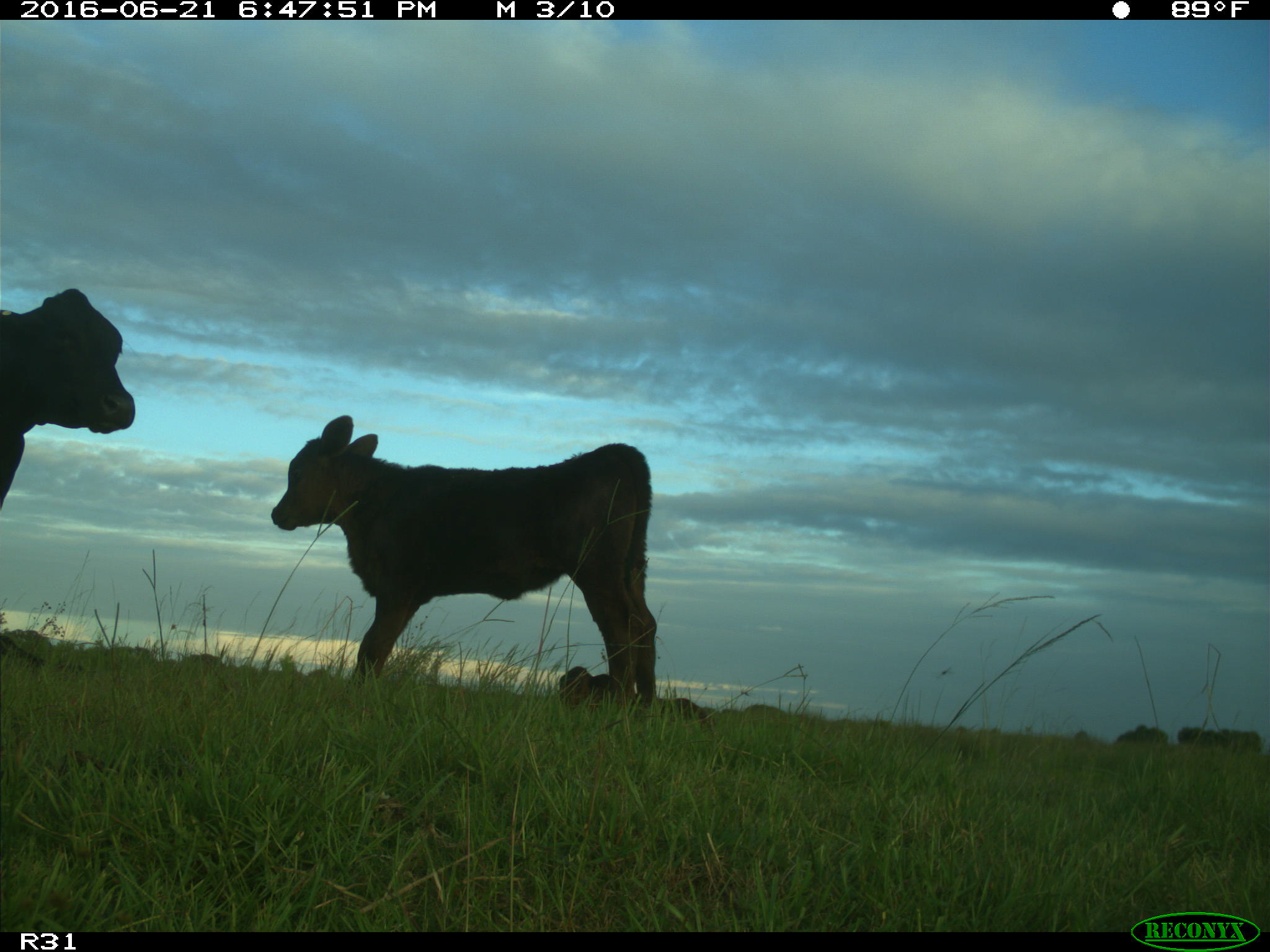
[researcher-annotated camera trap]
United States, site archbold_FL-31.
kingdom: Animalia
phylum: Chordata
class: Mammalia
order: Artiodactyla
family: Bovidae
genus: Bos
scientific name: Bos taurus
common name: domestic cow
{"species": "Bos taurus (domestic cow)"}